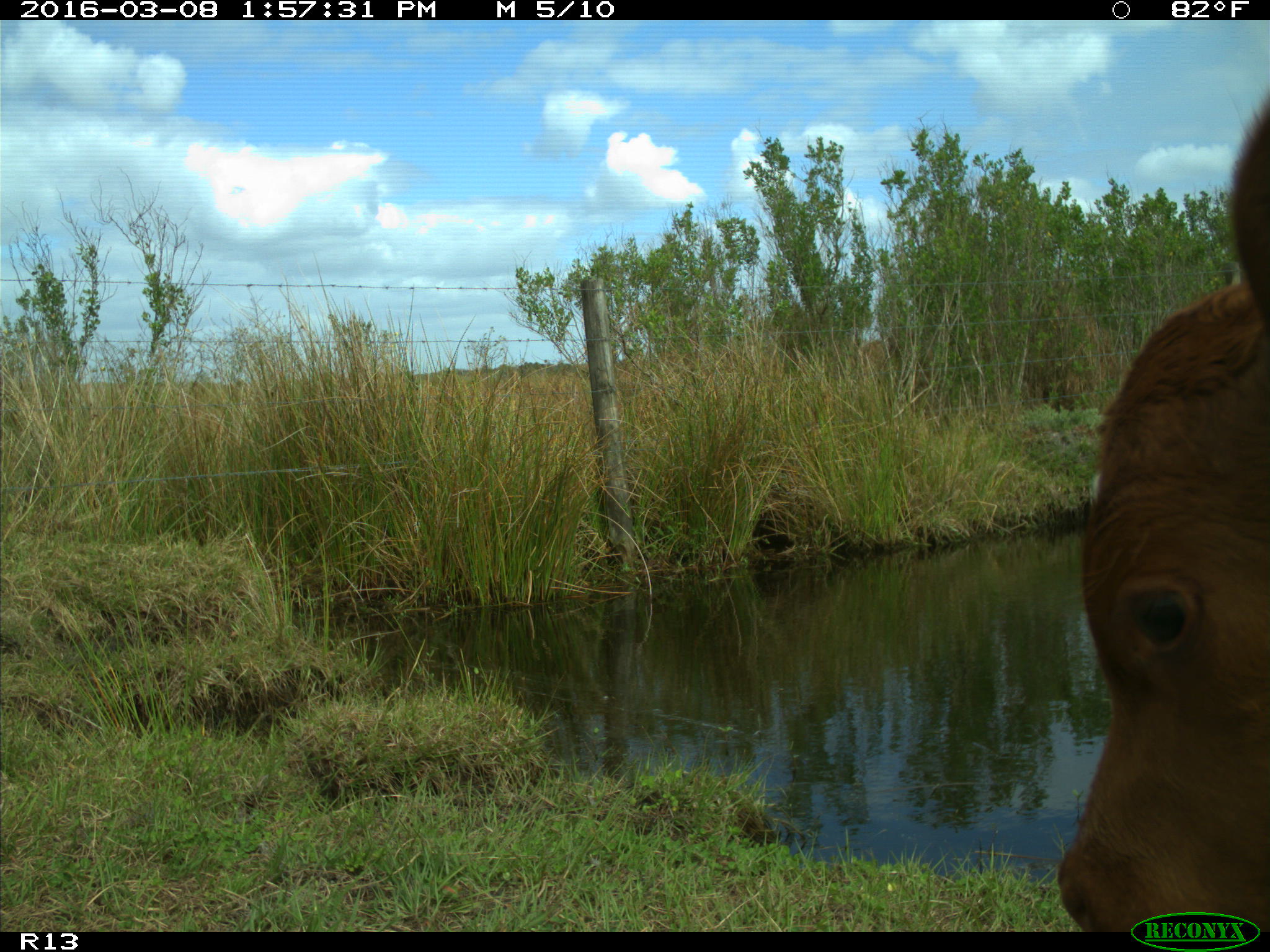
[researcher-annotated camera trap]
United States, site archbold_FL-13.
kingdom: Animalia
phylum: Chordata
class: Mammalia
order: Artiodactyla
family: Bovidae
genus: Bos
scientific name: Bos taurus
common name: domestic cow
Bos taurus (domestic cow).